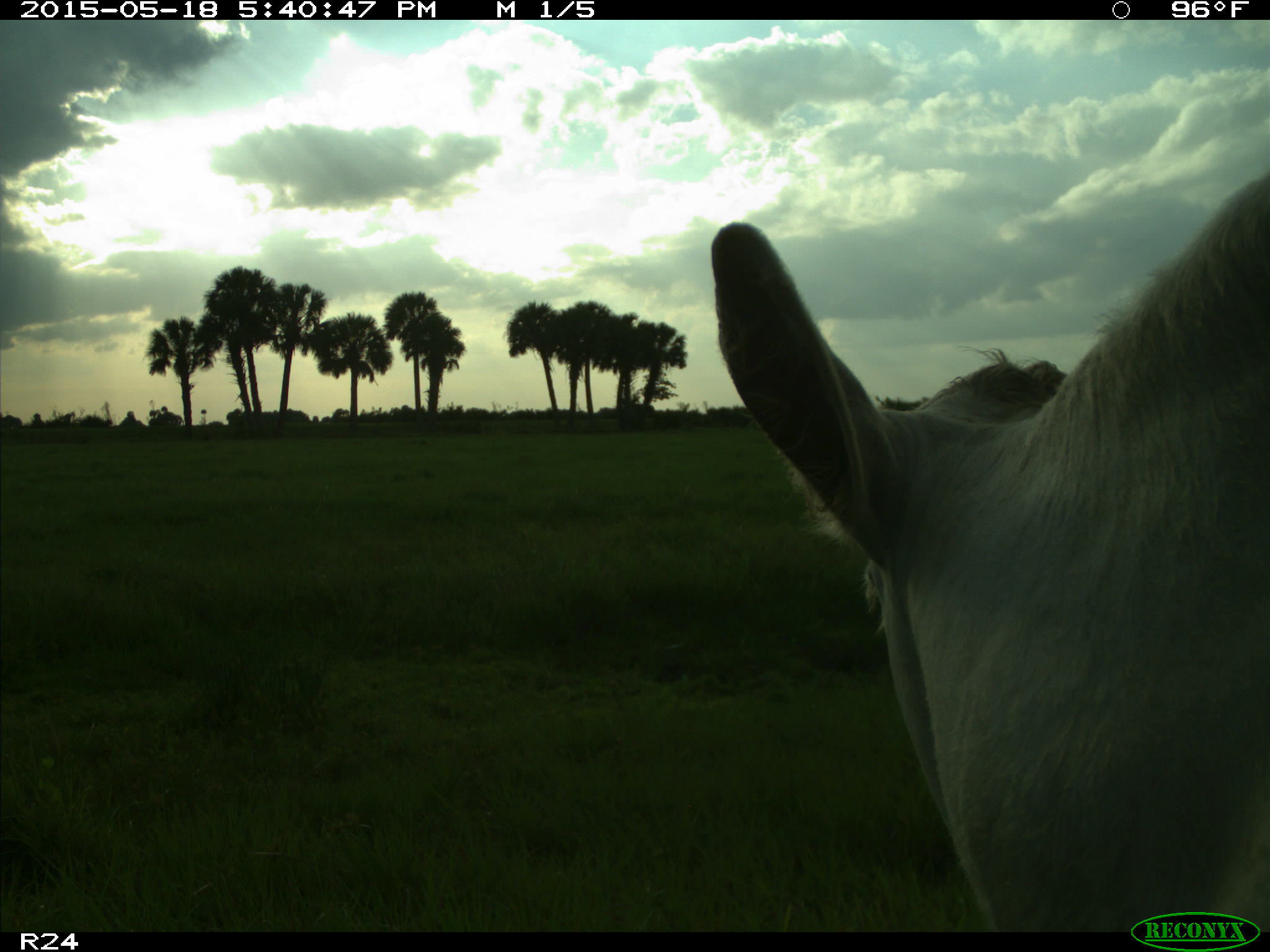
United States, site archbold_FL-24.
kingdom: Animalia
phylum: Chordata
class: Mammalia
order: Artiodactyla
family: Bovidae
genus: Bos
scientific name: Bos taurus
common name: domestic cow